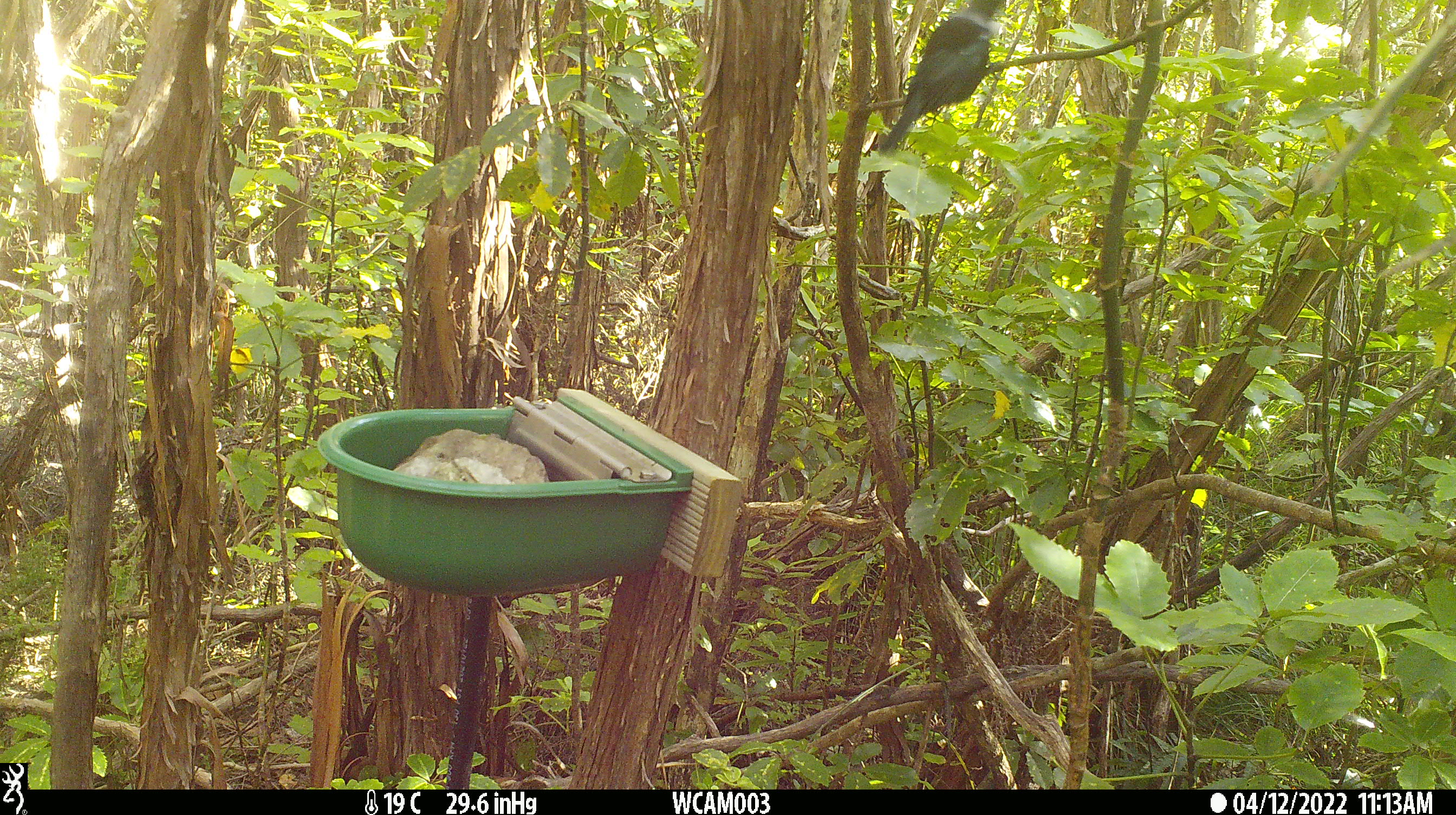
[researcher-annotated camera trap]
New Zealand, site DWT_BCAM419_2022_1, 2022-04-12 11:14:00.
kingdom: Animalia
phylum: Chordata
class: Aves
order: Passeriformes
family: Meliphagidae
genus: Prosthemadera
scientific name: Prosthemadera novaeseelandiae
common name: tui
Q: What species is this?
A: Tui (Prosthemadera novaeseelandiae).